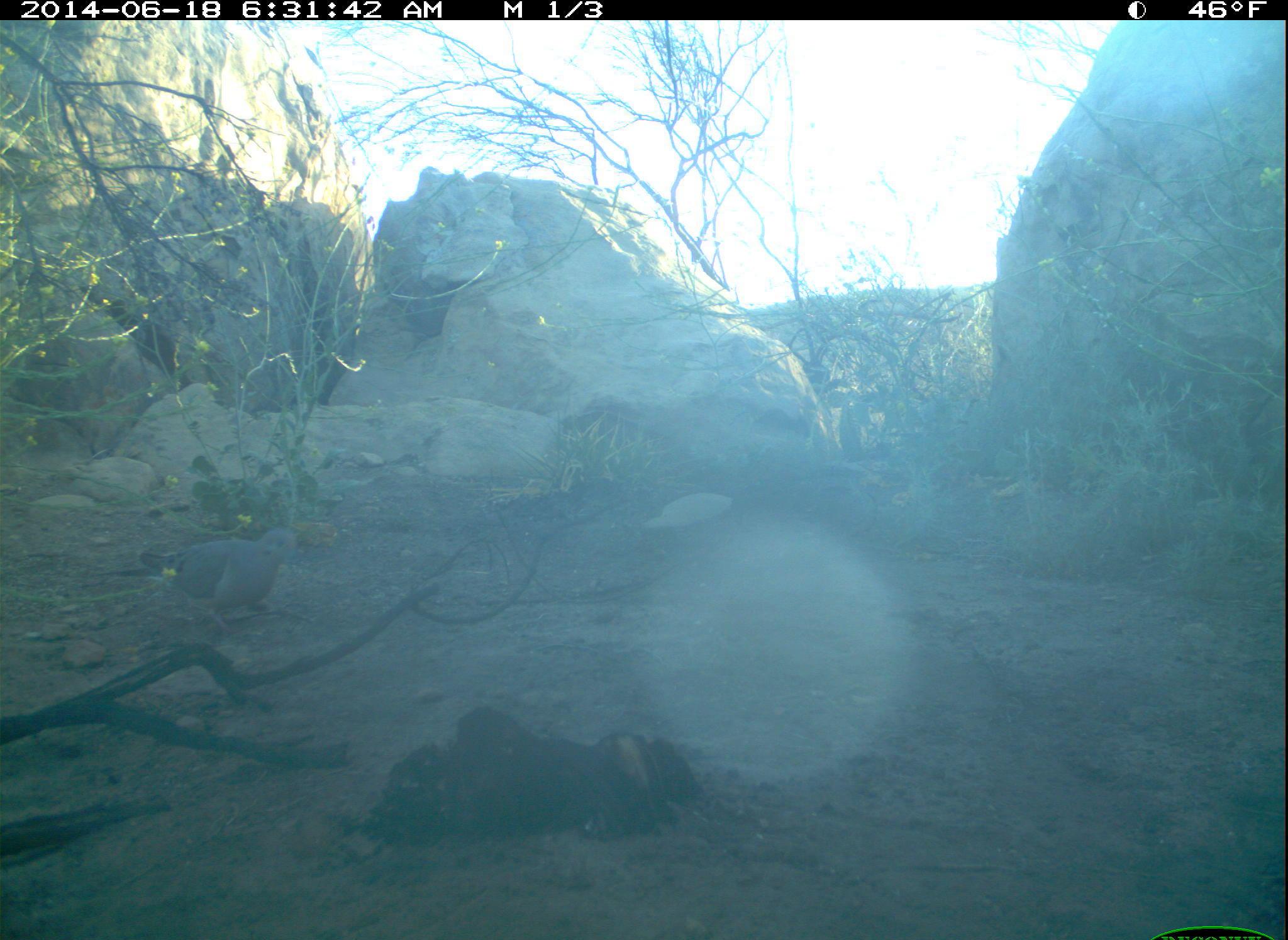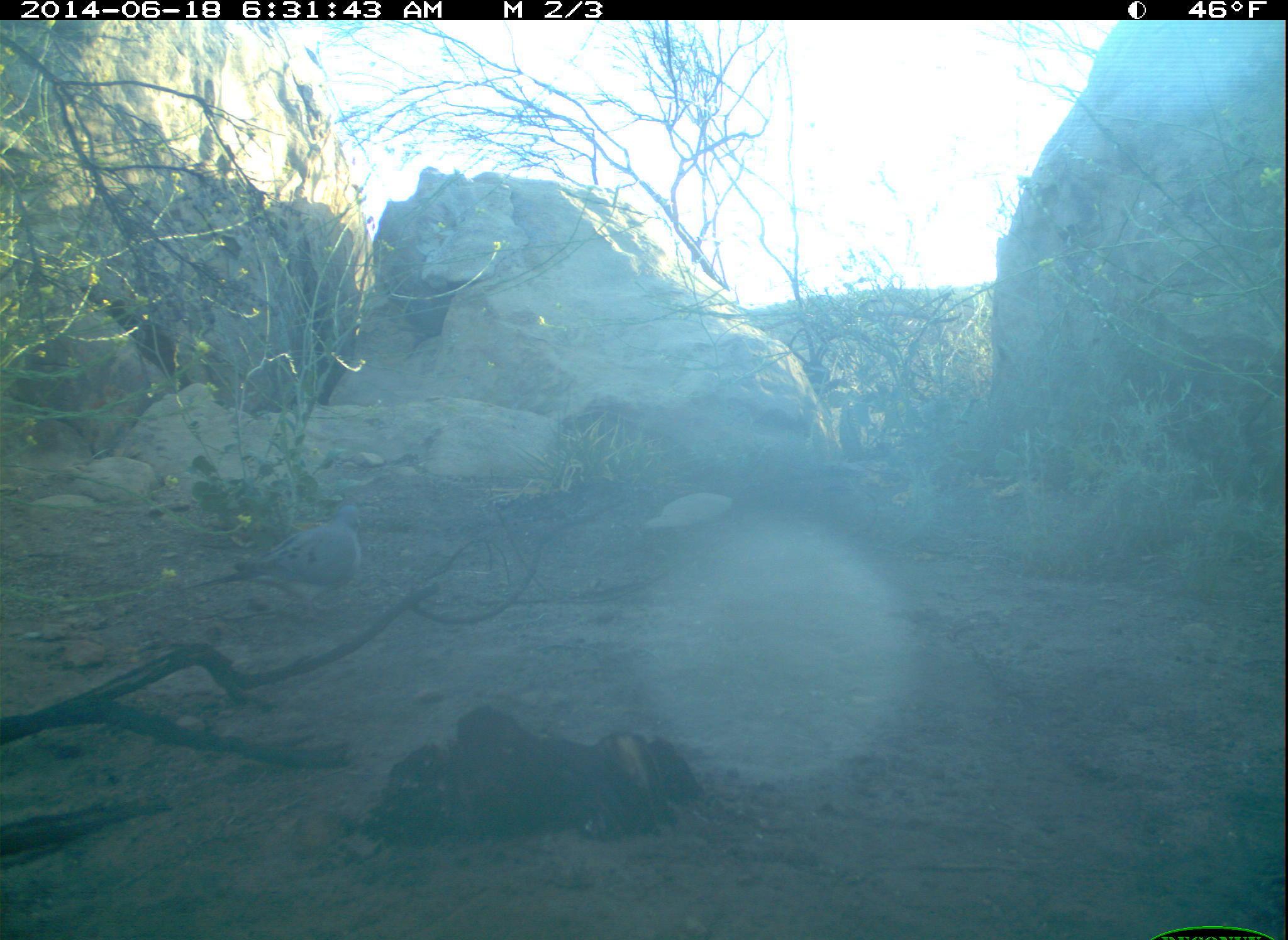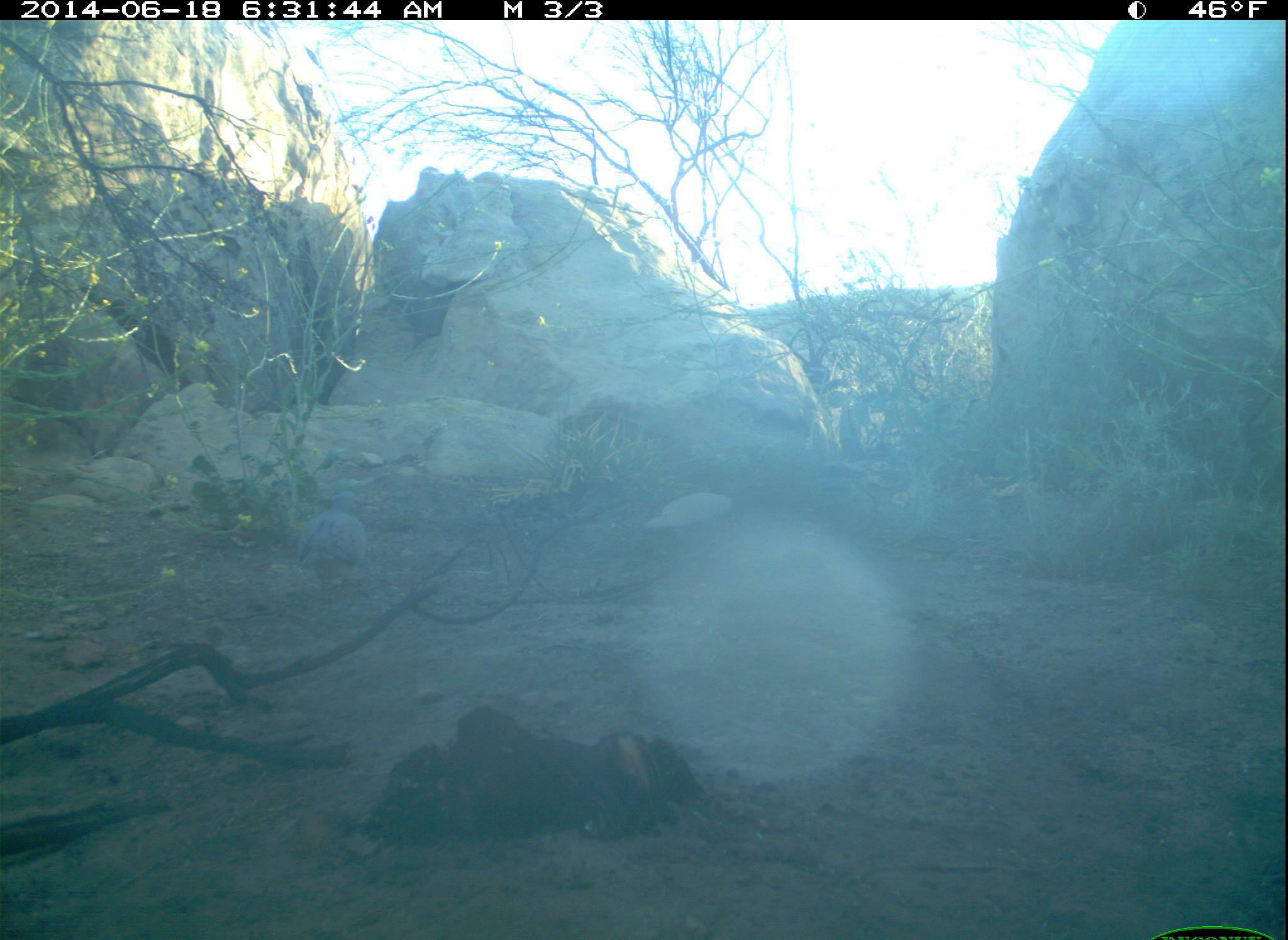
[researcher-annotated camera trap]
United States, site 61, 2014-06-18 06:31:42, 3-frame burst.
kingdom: Animalia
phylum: Chordata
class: Aves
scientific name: Aves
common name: bird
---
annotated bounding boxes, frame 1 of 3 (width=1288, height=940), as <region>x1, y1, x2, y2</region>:
bird: <region>122, 515, 325, 646</region>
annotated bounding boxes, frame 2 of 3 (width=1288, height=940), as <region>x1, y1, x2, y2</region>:
bird: <region>225, 494, 377, 628</region>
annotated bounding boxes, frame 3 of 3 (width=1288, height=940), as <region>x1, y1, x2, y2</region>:
bird: <region>280, 485, 382, 615</region>